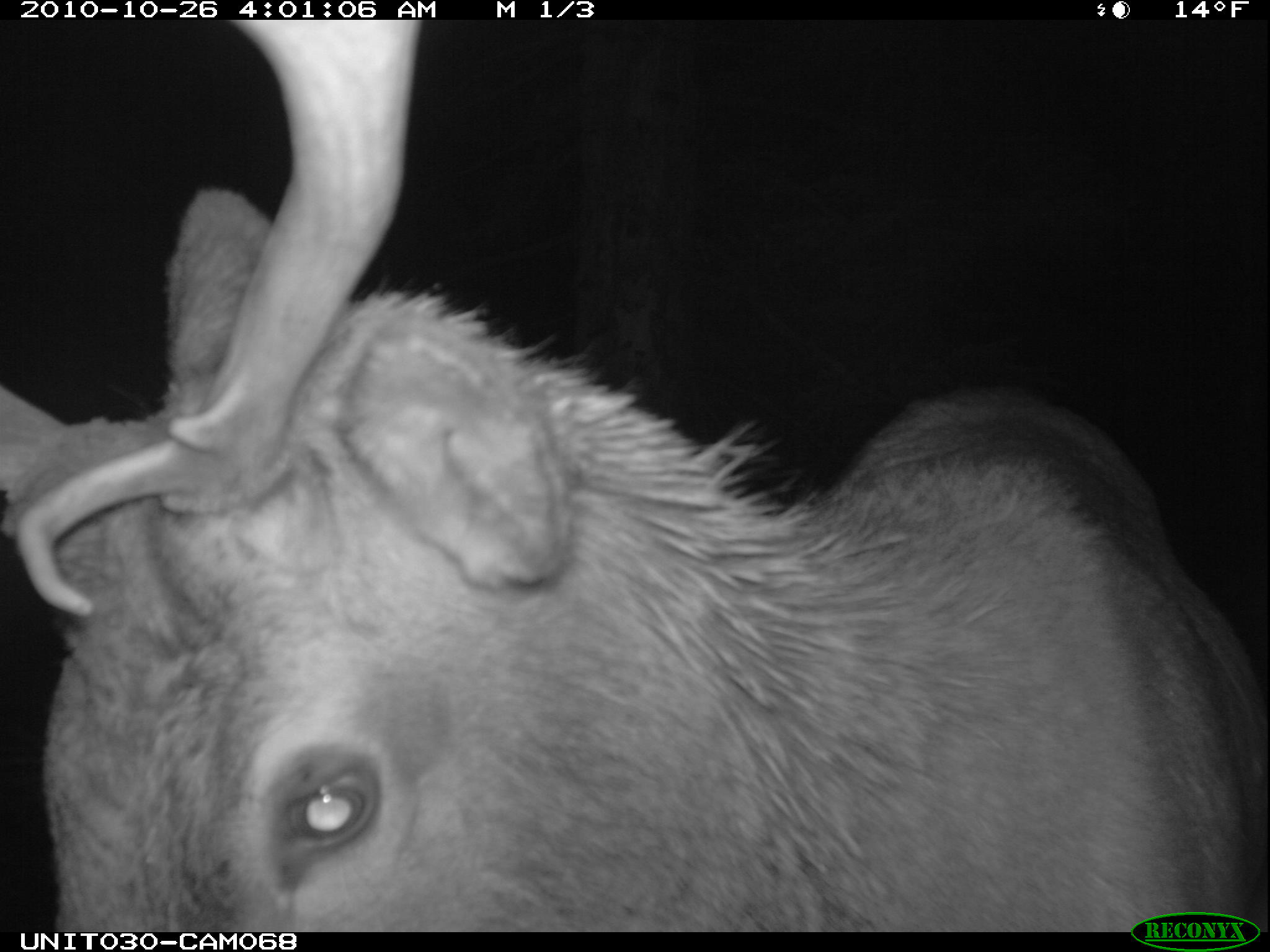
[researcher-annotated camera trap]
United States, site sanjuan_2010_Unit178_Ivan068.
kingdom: Animalia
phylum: Chordata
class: Mammalia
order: Artiodactyla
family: Cervidae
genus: Cervus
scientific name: Cervus elaphus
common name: red deer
Cervus elaphus (red deer).